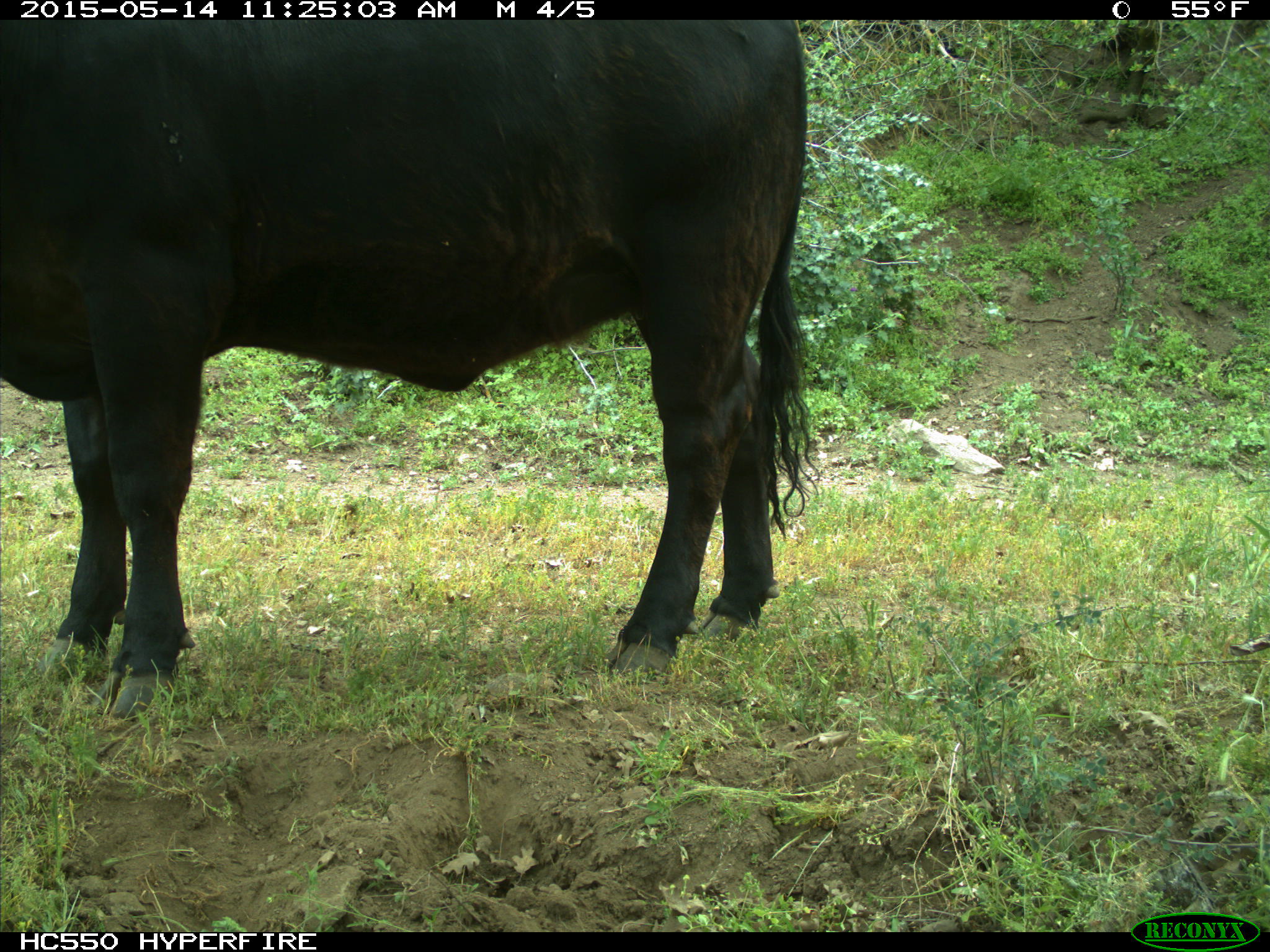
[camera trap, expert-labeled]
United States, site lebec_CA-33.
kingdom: Animalia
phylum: Chordata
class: Mammalia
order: Artiodactyla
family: Bovidae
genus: Bos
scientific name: Bos taurus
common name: domestic cow